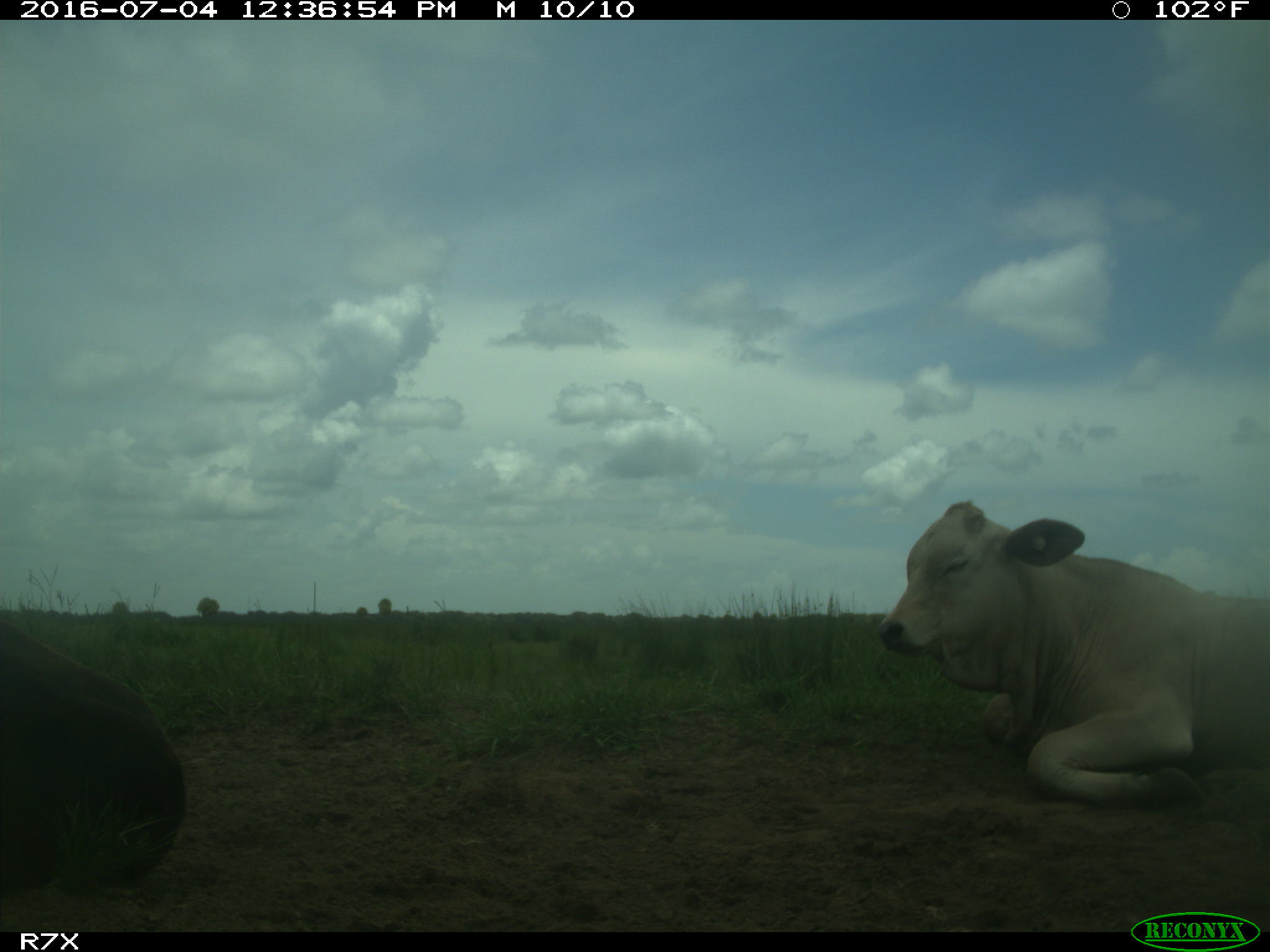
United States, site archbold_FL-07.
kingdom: Animalia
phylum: Chordata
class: Mammalia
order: Artiodactyla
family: Bovidae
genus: Bos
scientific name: Bos taurus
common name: domestic cow